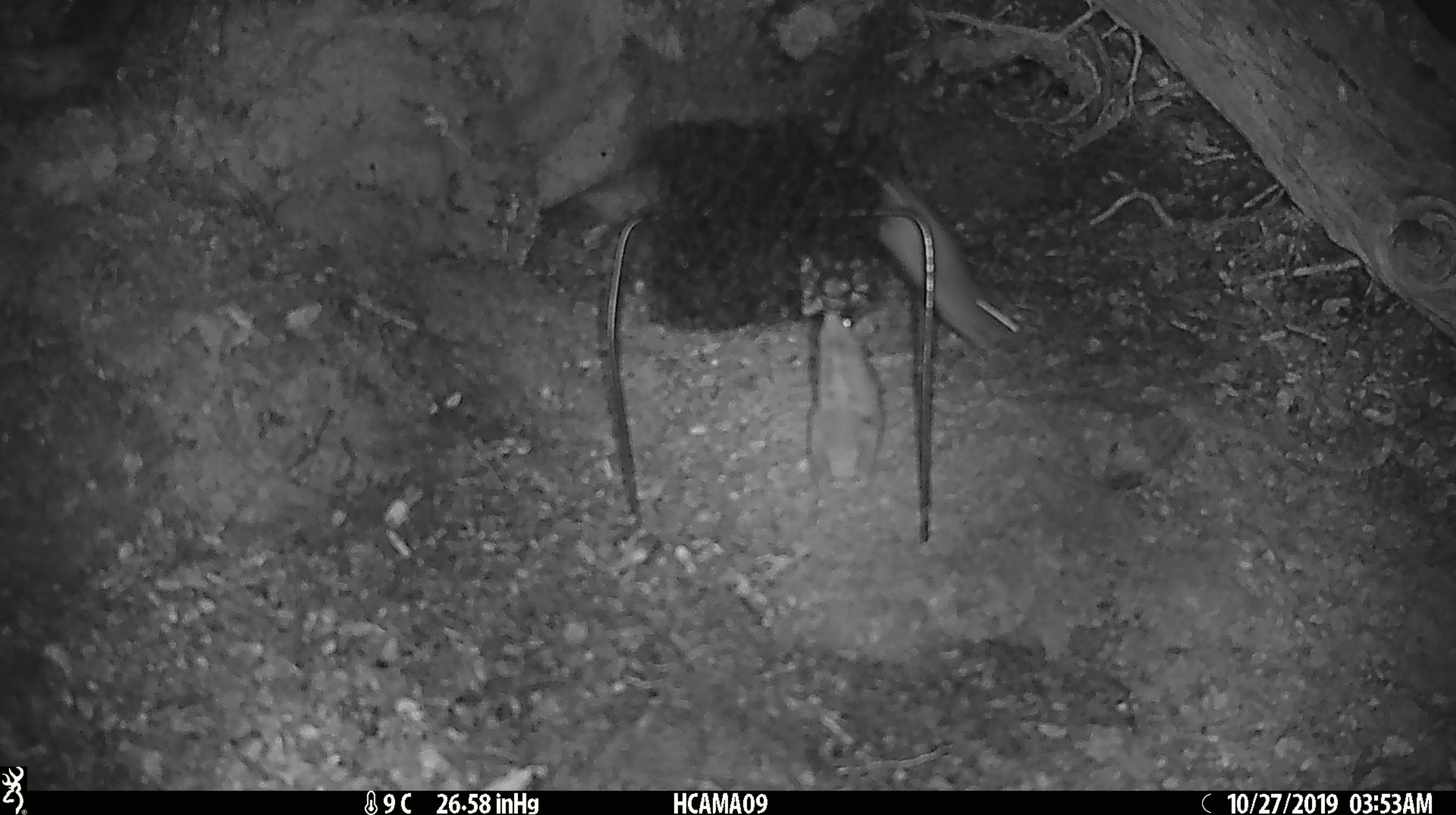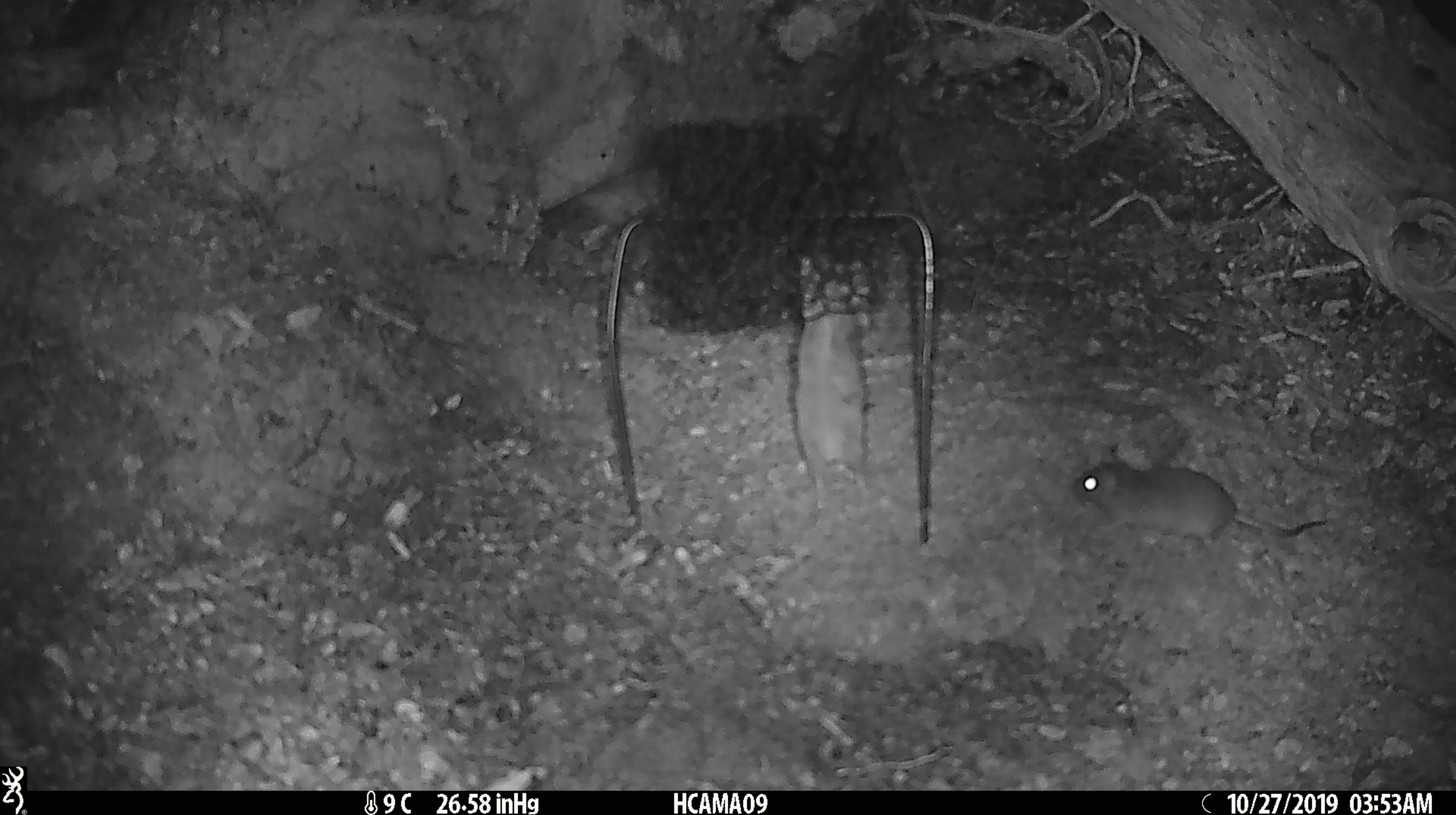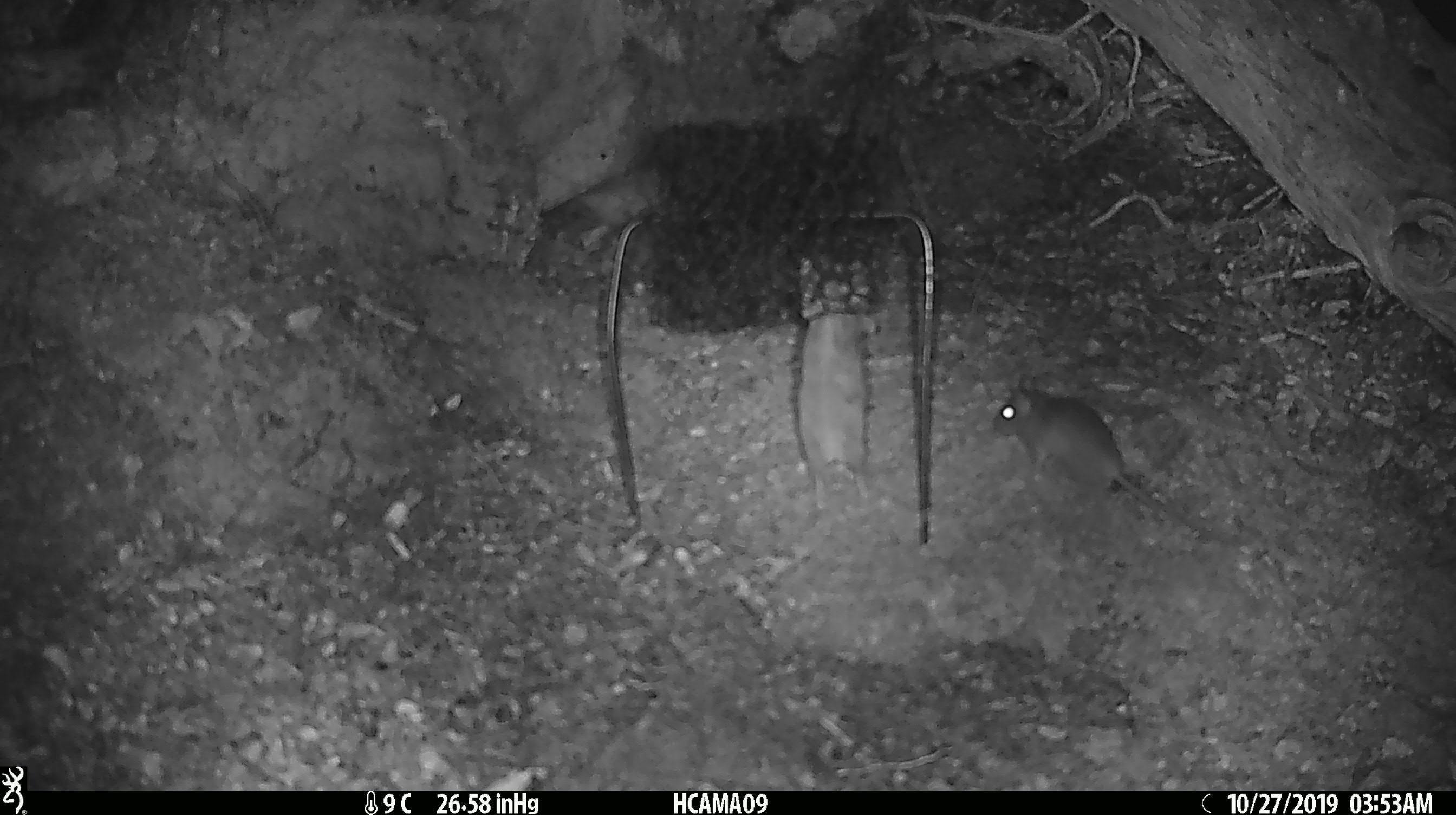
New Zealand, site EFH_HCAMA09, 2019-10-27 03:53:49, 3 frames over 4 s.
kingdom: Animalia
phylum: Chordata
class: Mammalia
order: Rodentia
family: Muridae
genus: Mus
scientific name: Mus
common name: mouse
Mouse (Mus).